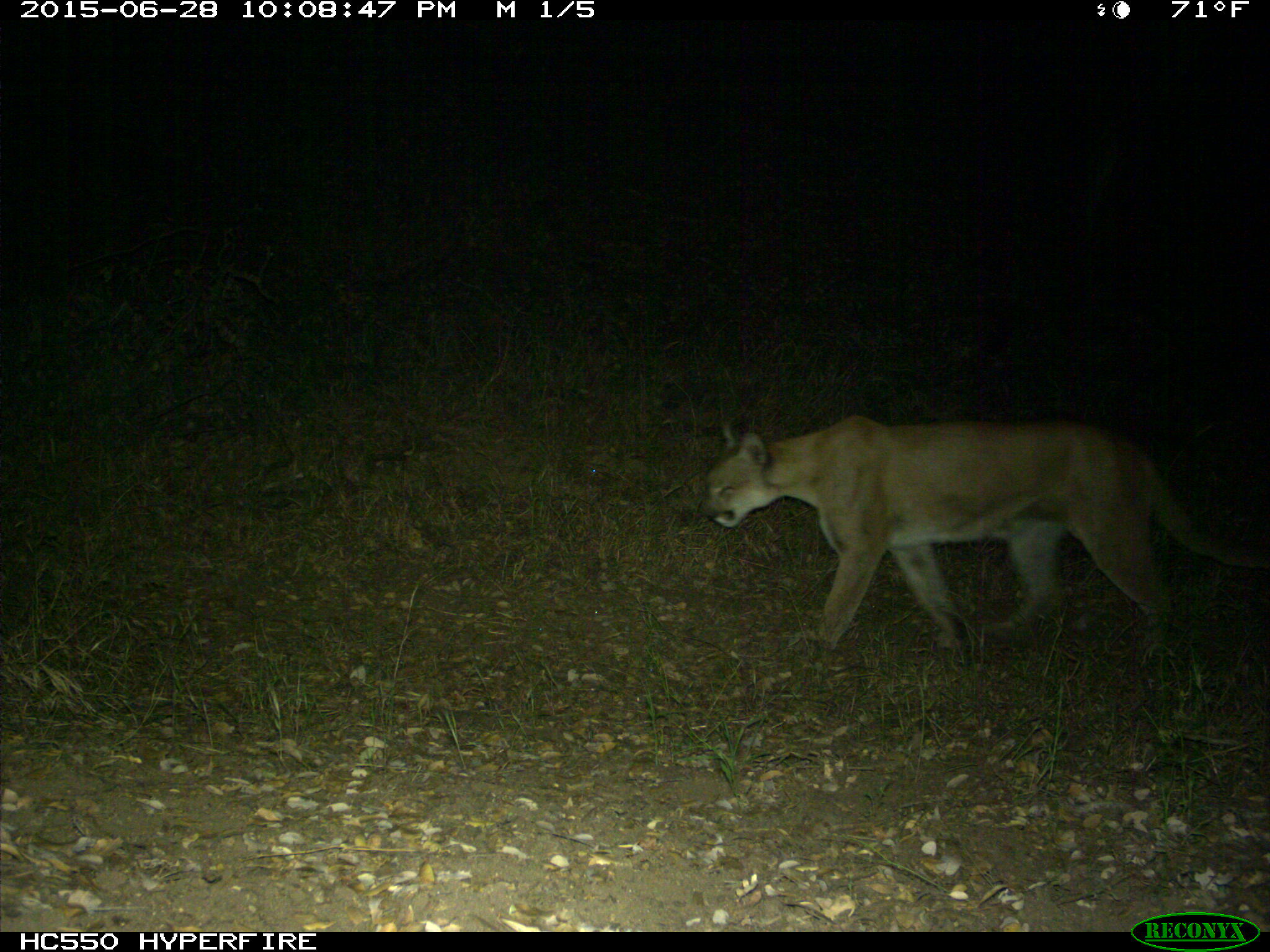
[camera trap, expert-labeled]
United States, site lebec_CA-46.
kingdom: Animalia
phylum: Chordata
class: Mammalia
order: Carnivora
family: Felidae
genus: Puma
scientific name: Puma concolor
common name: mountain lion